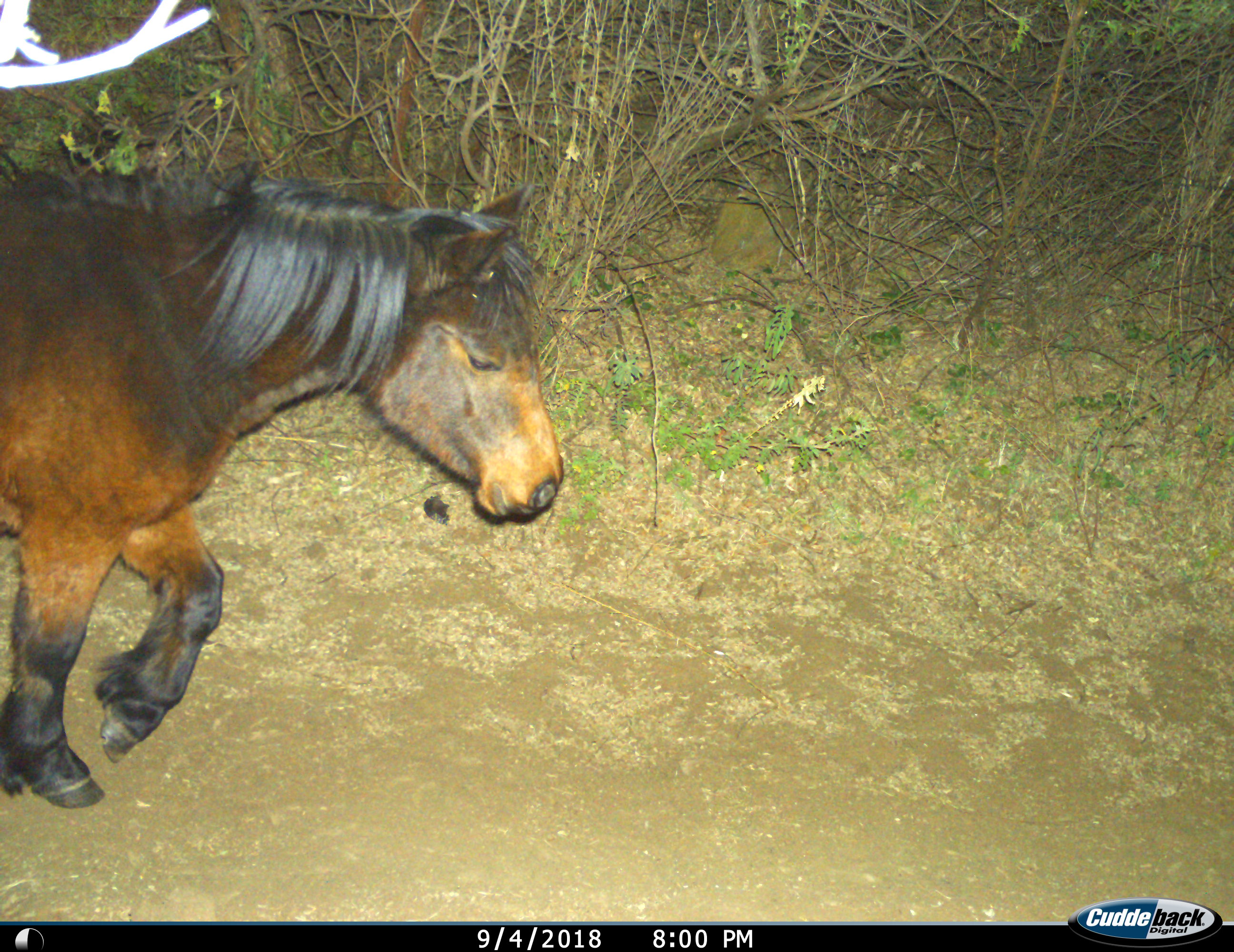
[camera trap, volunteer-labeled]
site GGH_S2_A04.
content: unidentified animal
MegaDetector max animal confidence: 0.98